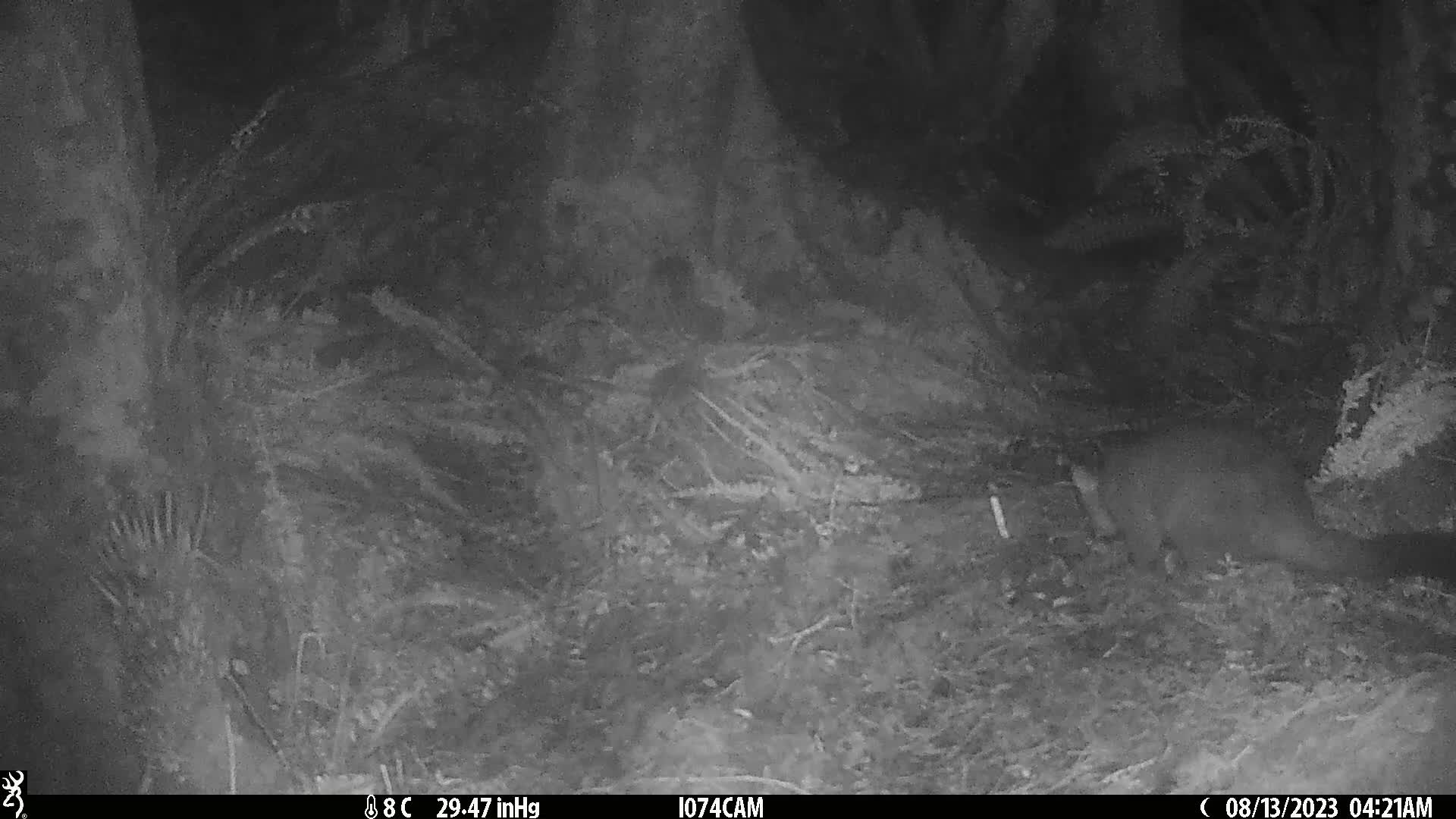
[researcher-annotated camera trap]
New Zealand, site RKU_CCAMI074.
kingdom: Animalia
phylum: Chordata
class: Mammalia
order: Diprotodontia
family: Phalangeridae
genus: Trichosurus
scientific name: Trichosurus vulpecula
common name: common brushtail possum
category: possum